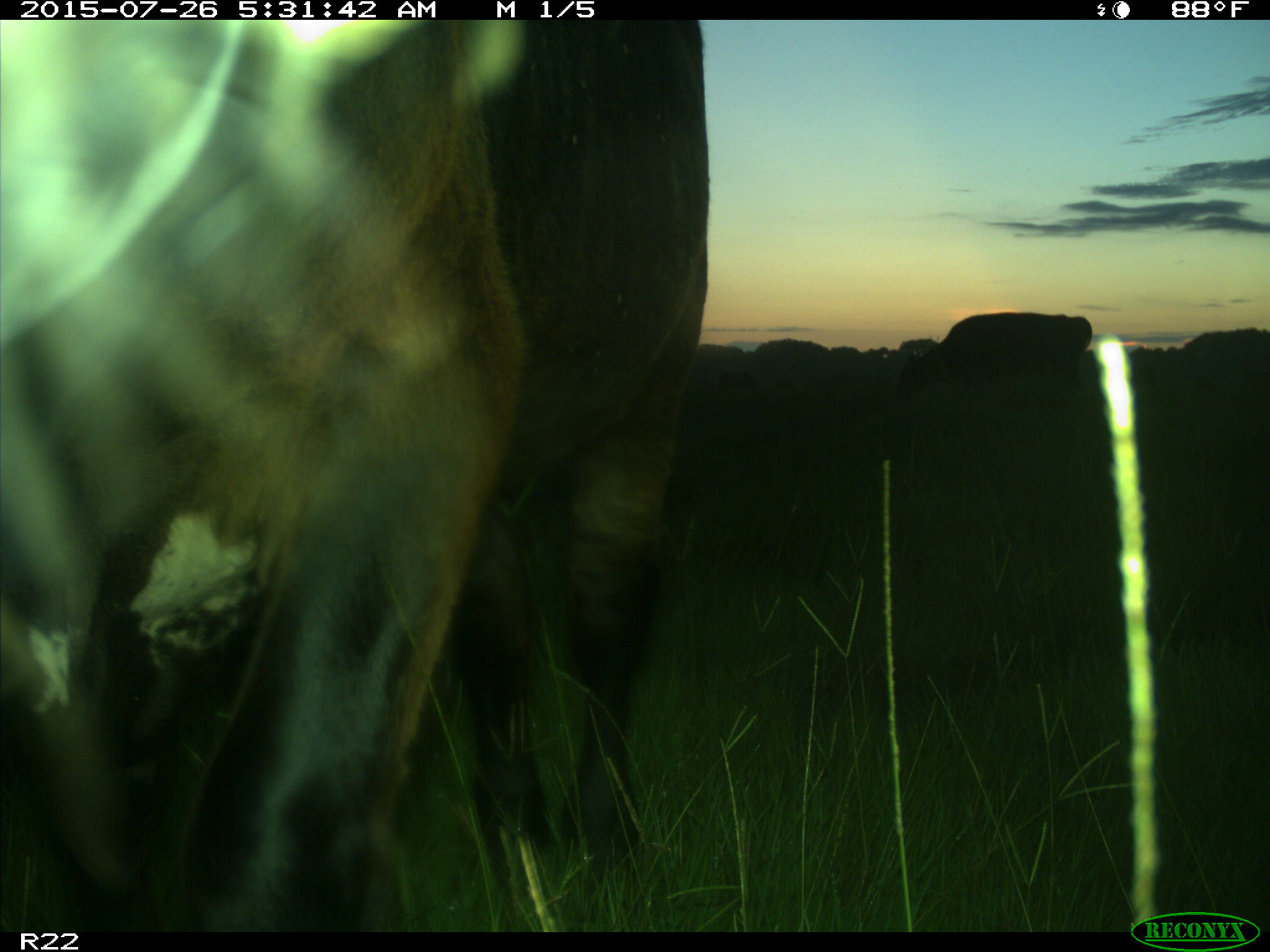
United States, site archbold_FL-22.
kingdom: Animalia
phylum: Chordata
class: Mammalia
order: Artiodactyla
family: Bovidae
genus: Bos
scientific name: Bos taurus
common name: domestic cow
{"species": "Bos taurus (domestic cow)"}